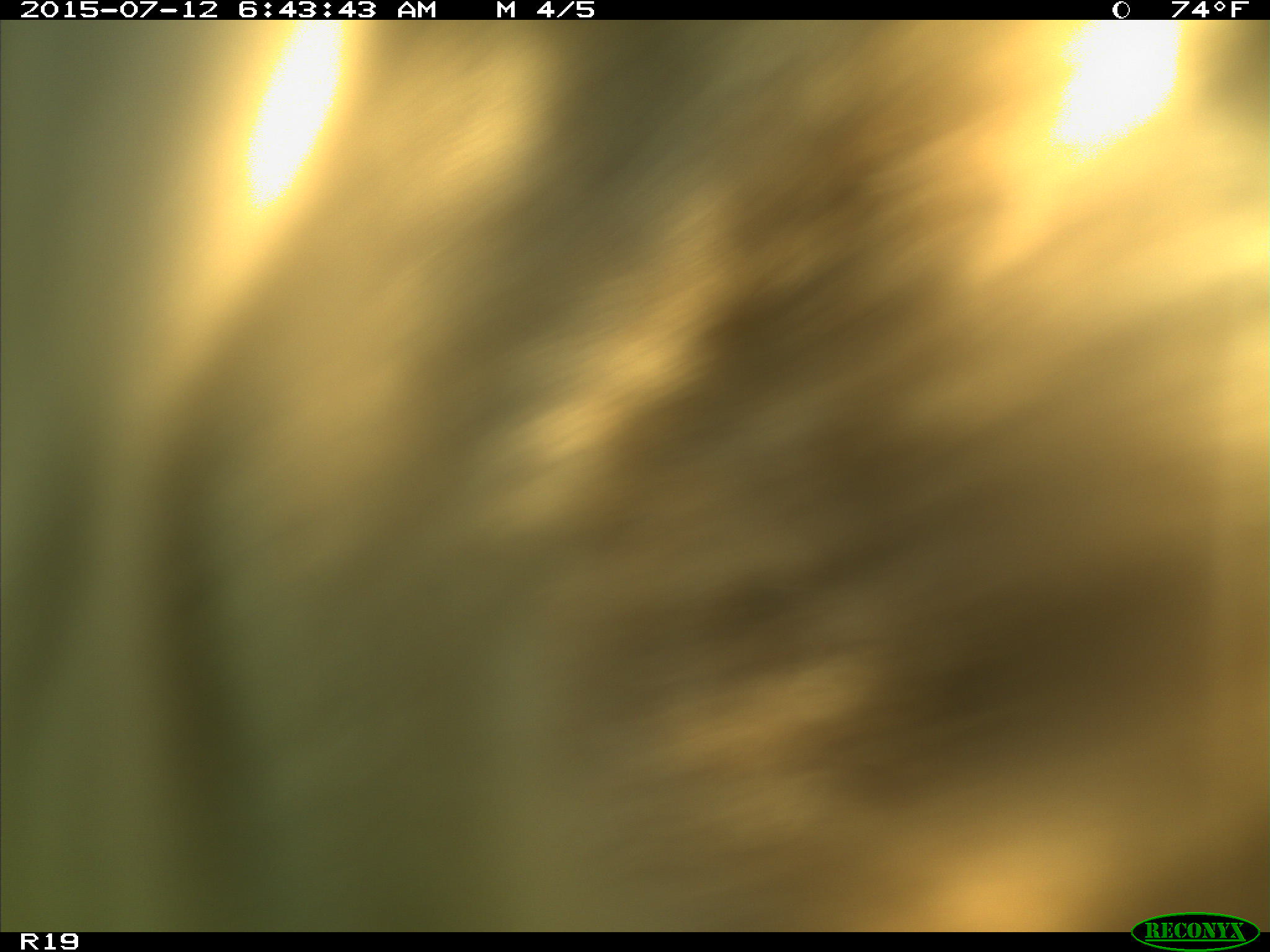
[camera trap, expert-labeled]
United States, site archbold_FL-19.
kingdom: Animalia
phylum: Chordata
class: Mammalia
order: Artiodactyla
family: Bovidae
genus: Bos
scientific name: Bos taurus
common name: domestic cow